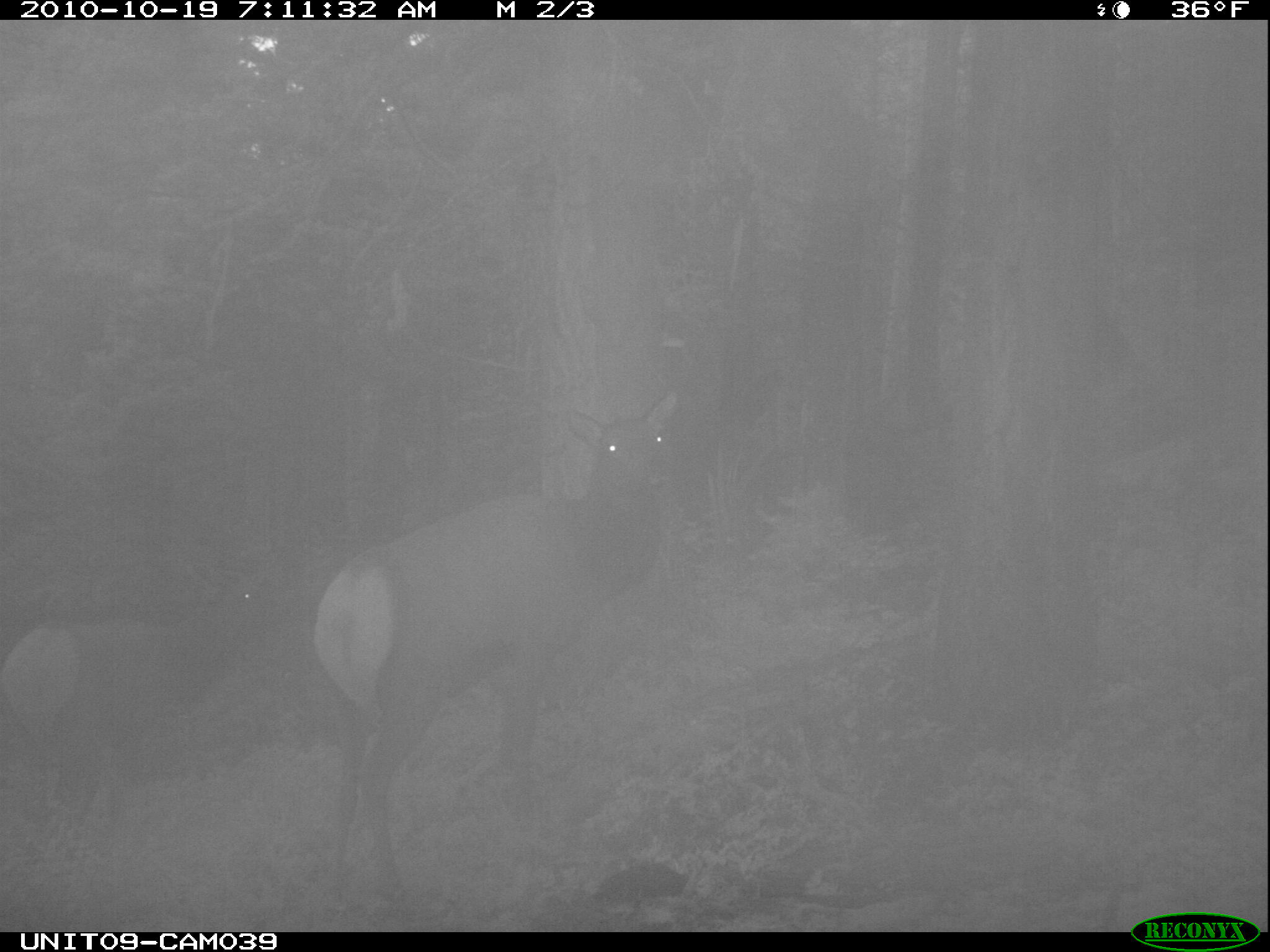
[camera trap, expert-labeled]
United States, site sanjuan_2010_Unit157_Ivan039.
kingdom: Animalia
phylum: Chordata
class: Mammalia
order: Artiodactyla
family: Cervidae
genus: Cervus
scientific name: Cervus elaphus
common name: red deer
Cervus elaphus (red deer).